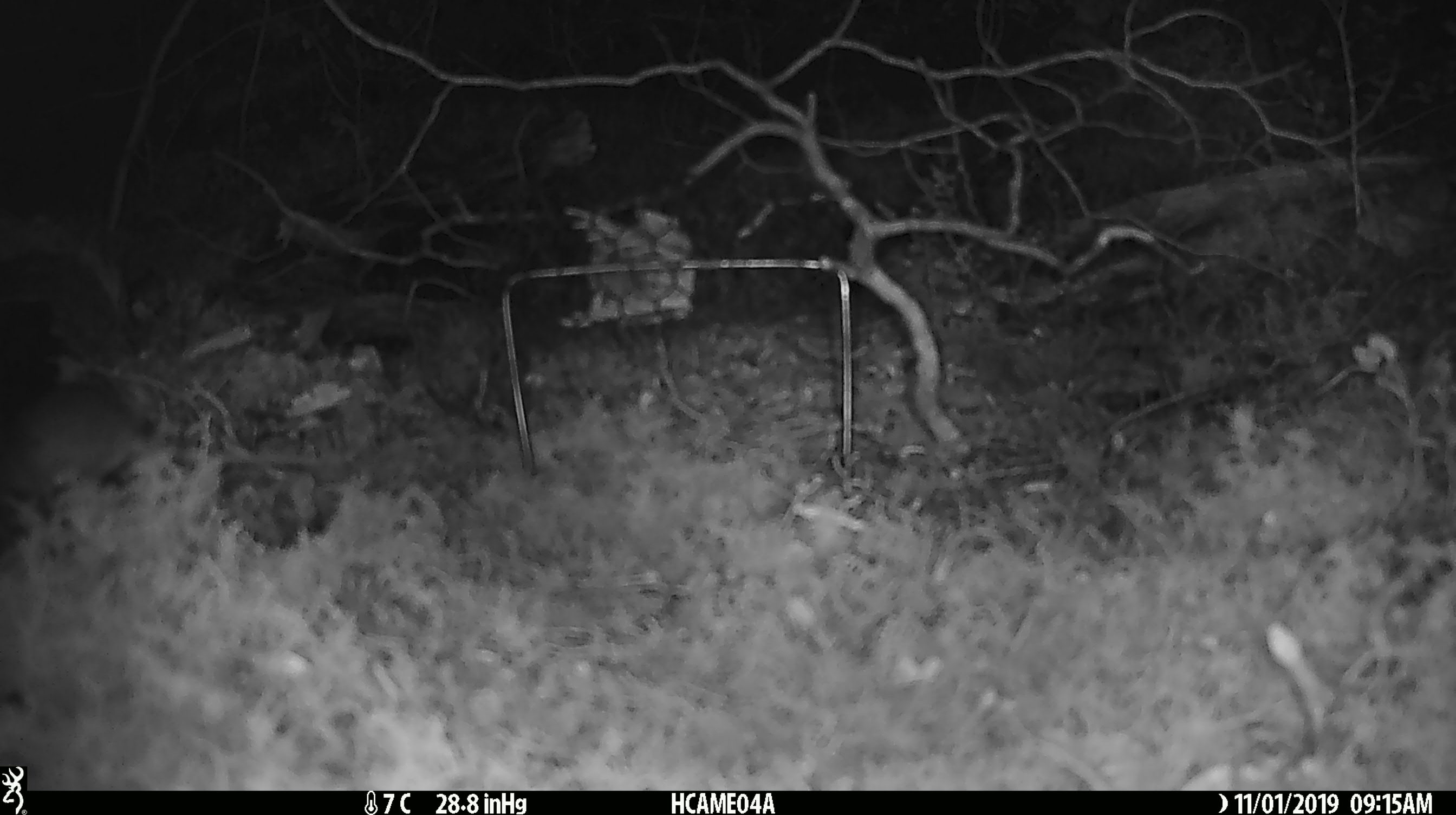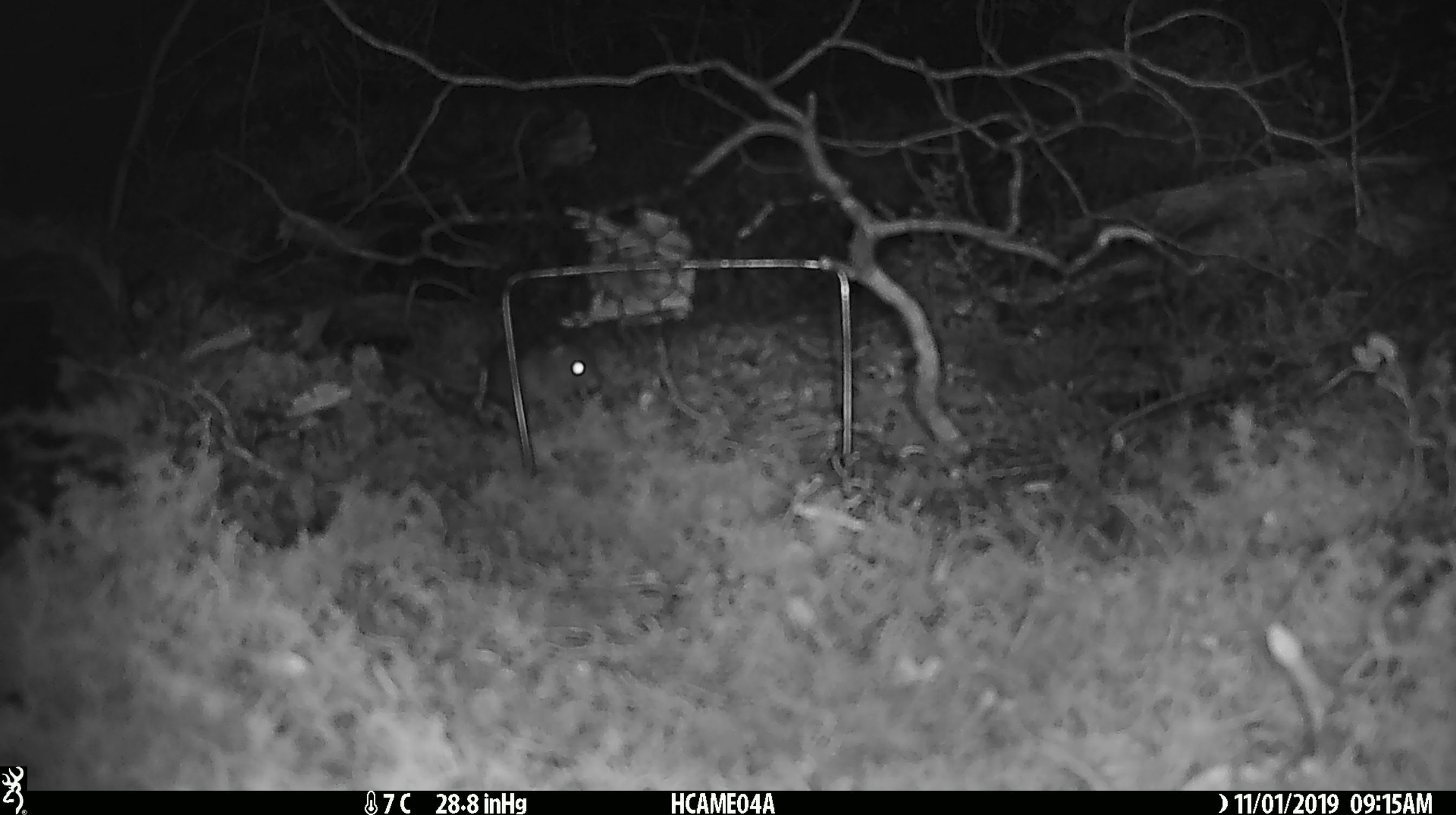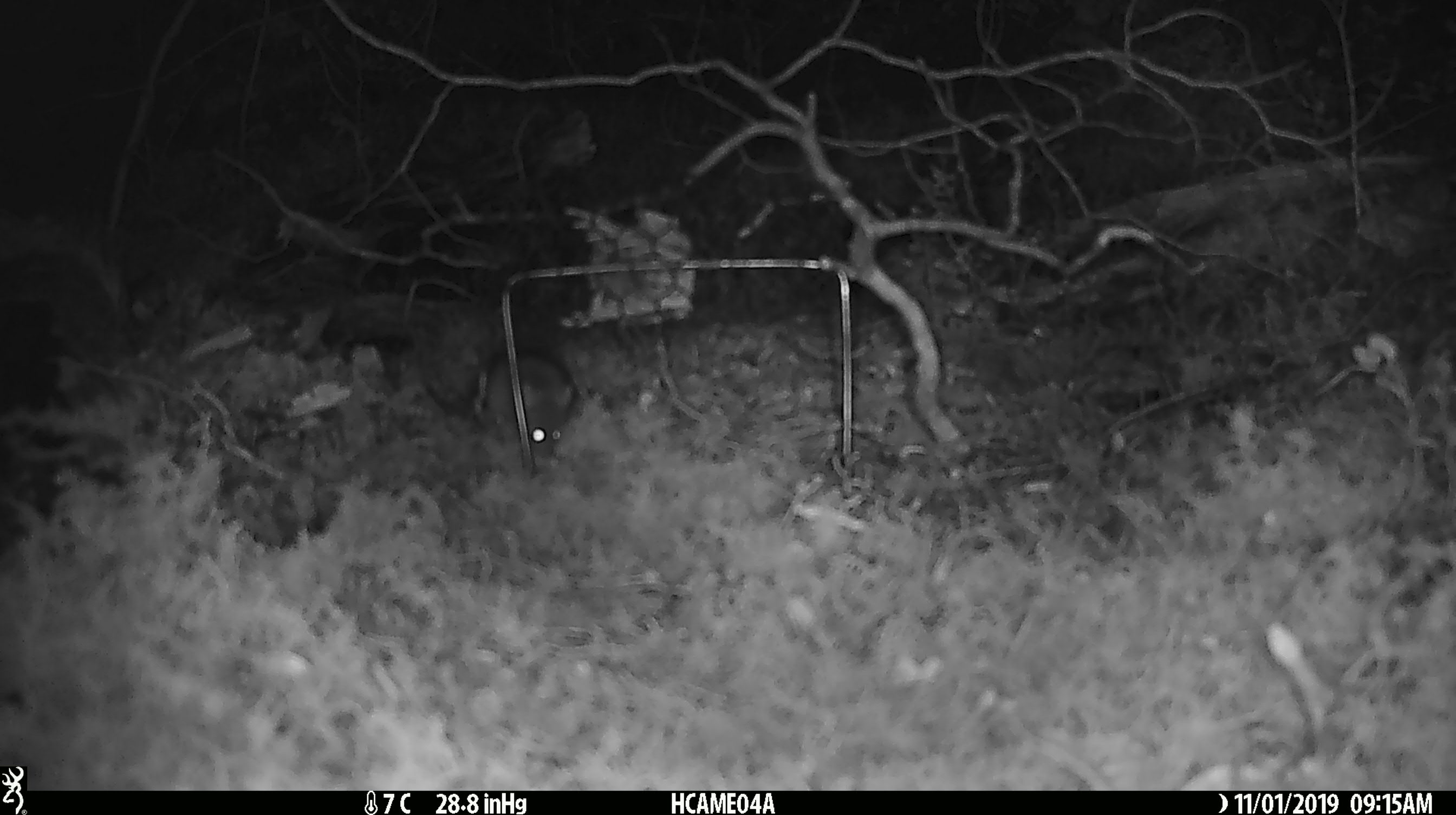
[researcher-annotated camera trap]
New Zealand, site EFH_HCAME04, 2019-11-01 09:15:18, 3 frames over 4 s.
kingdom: Animalia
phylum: Chordata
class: Mammalia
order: Rodentia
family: Muridae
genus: Mus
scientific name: Mus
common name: mouse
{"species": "mouse (Mus)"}